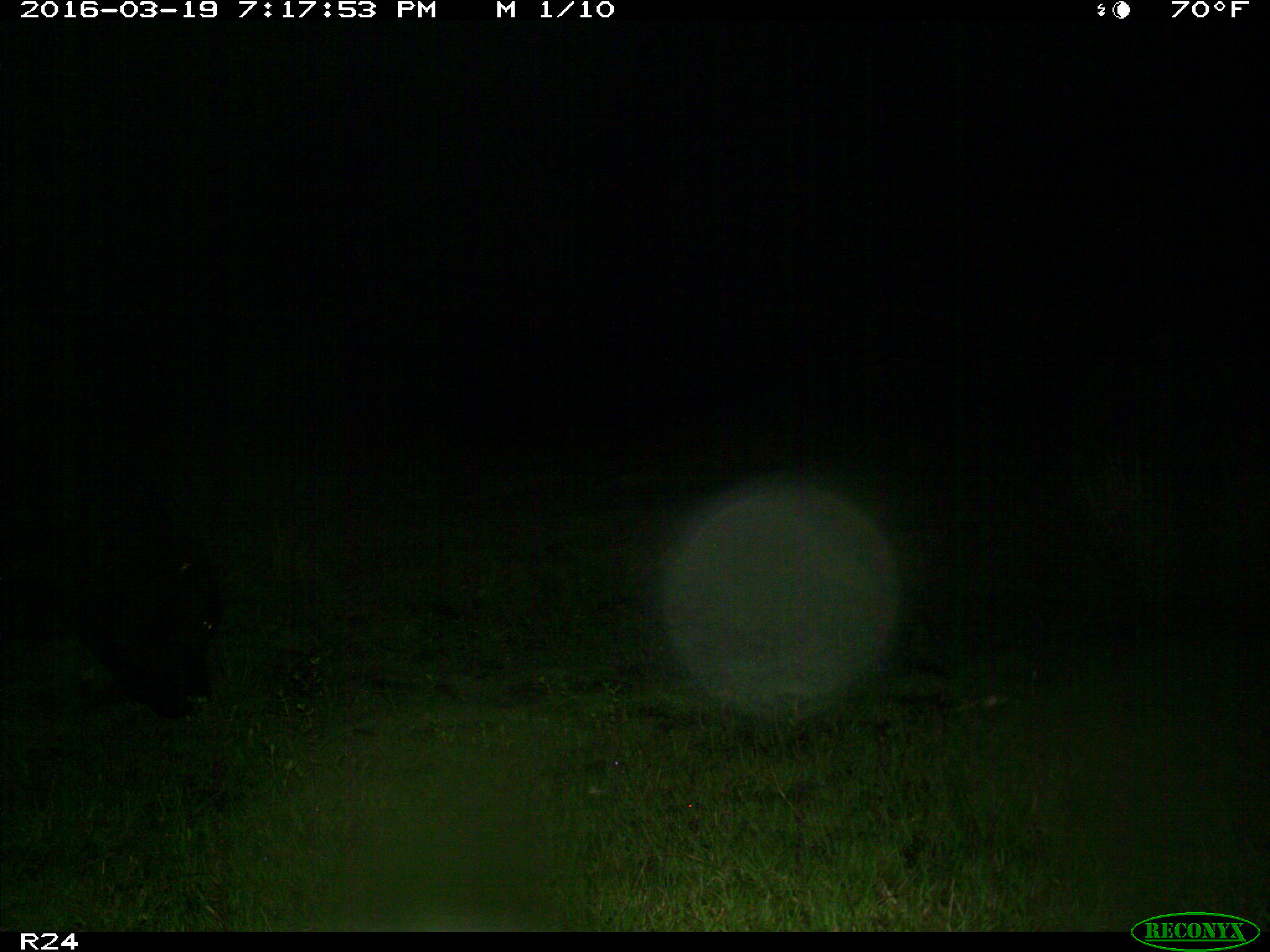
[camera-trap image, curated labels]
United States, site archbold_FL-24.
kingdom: Animalia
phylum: Chordata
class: Mammalia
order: Artiodactyla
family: Bovidae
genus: Bos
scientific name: Bos taurus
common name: domestic cow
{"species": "Bos taurus (domestic cow)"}